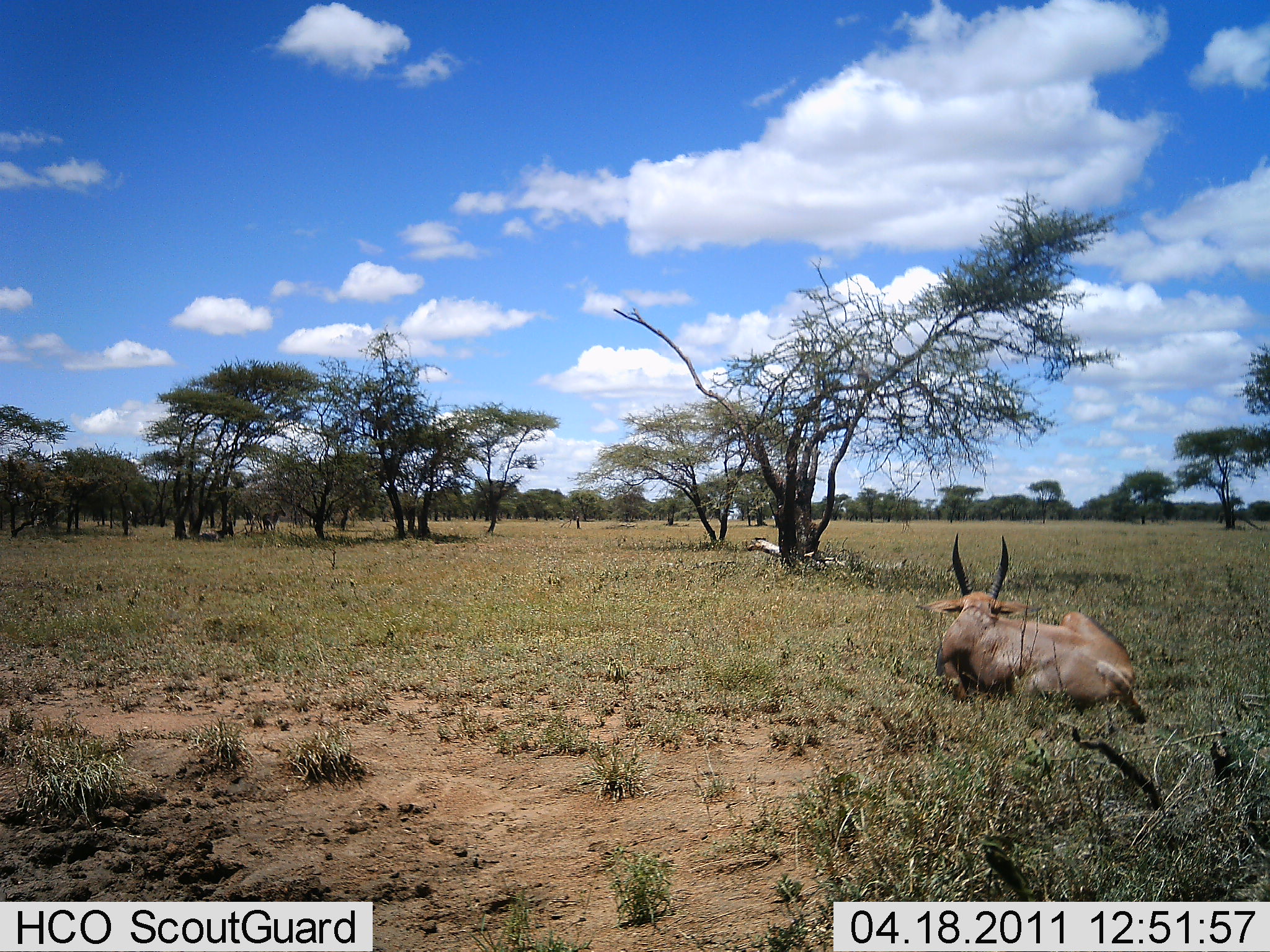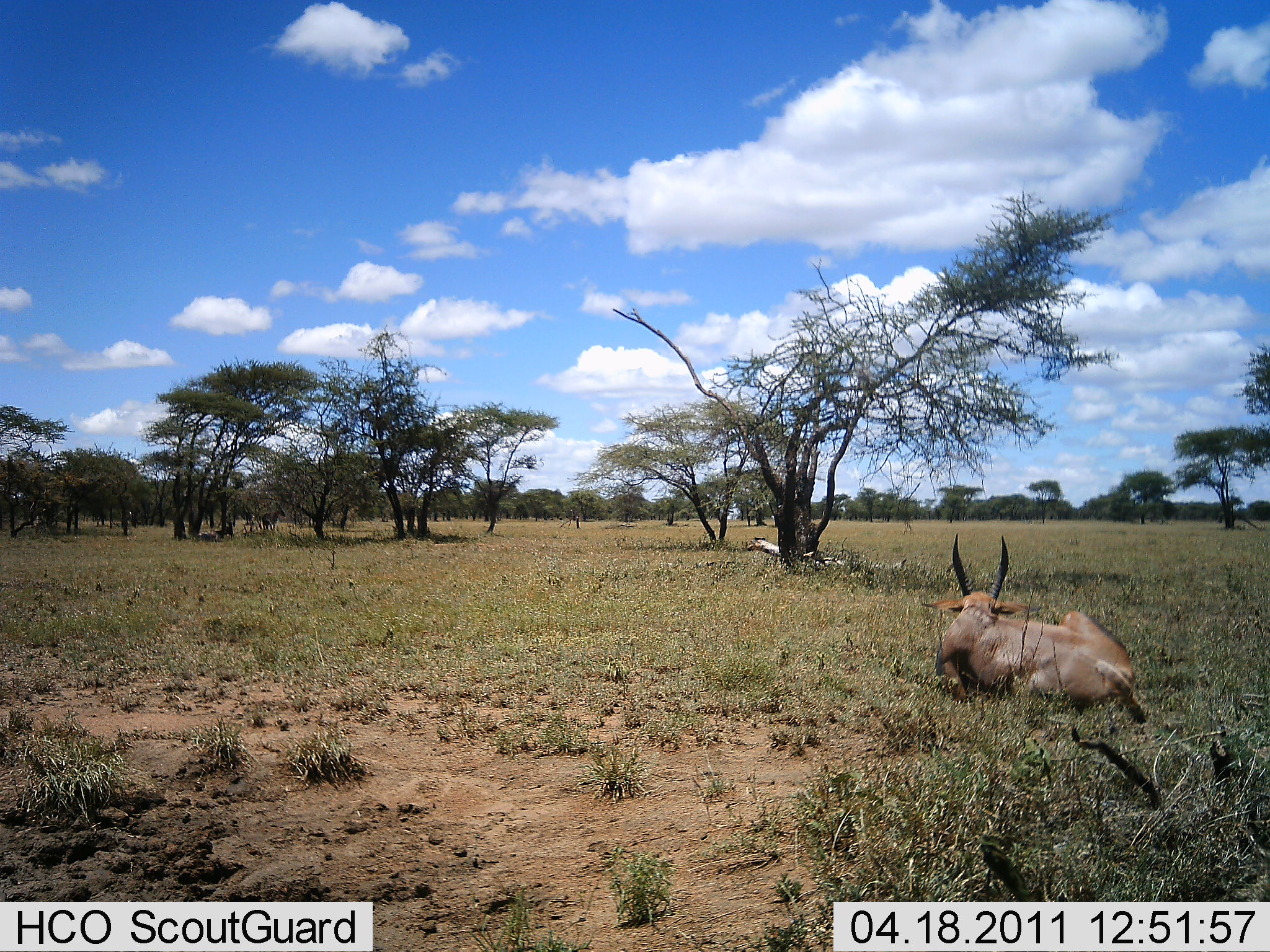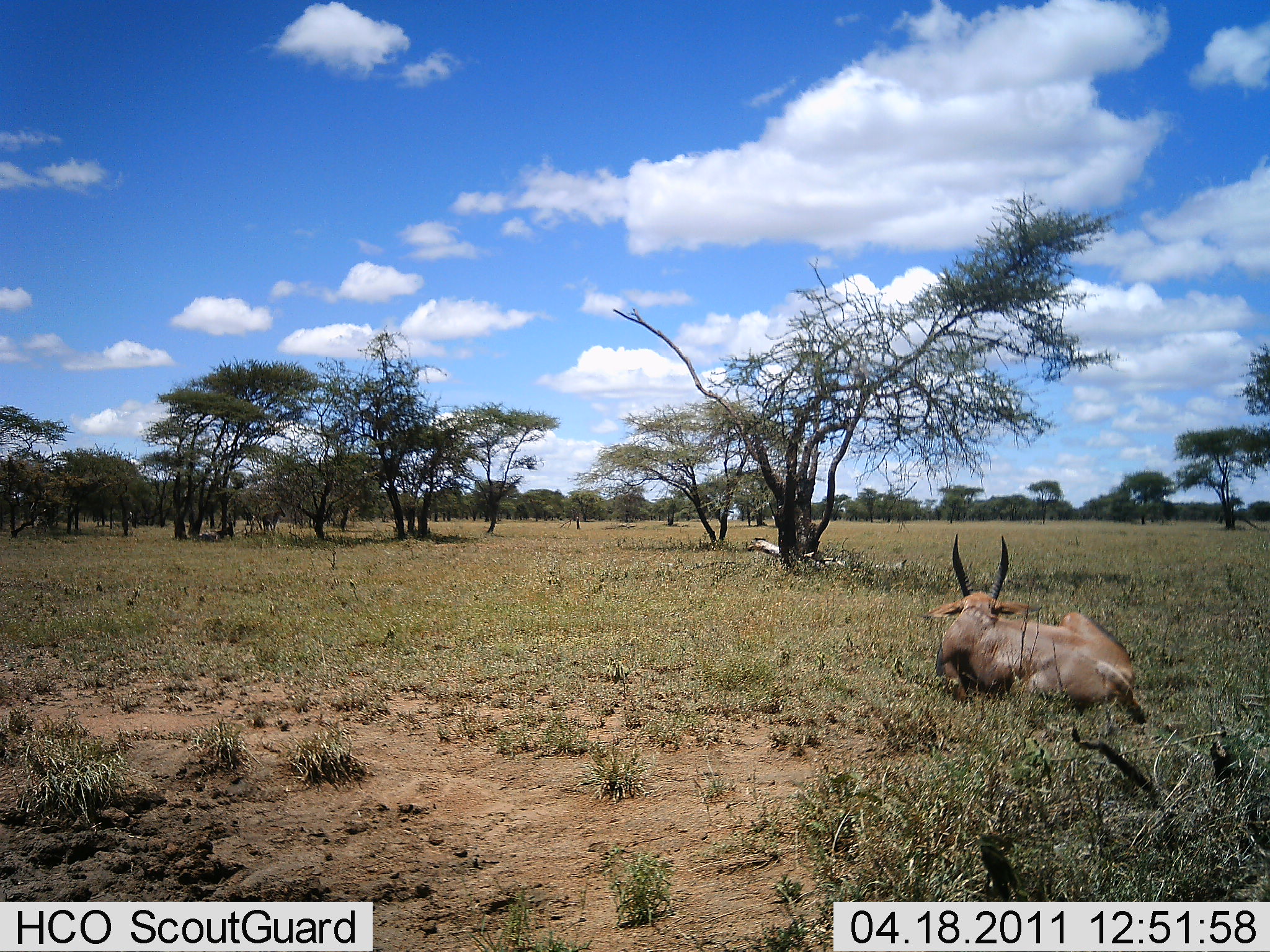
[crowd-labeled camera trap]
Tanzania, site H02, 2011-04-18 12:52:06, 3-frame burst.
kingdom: Animalia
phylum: Chordata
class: Mammalia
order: Artiodactyla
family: Bovidae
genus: Tragelaphus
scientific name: Tragelaphus oryx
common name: eland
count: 1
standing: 0%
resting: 100%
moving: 0%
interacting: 0%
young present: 0%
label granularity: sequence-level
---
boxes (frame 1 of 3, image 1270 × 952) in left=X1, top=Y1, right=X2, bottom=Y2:
animal: left=913, top=531, right=1150, bottom=726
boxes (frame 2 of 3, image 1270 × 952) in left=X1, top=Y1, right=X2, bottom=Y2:
animal: left=920, top=531, right=1148, bottom=720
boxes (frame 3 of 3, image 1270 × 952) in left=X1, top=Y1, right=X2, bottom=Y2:
animal: left=918, top=532, right=1147, bottom=722